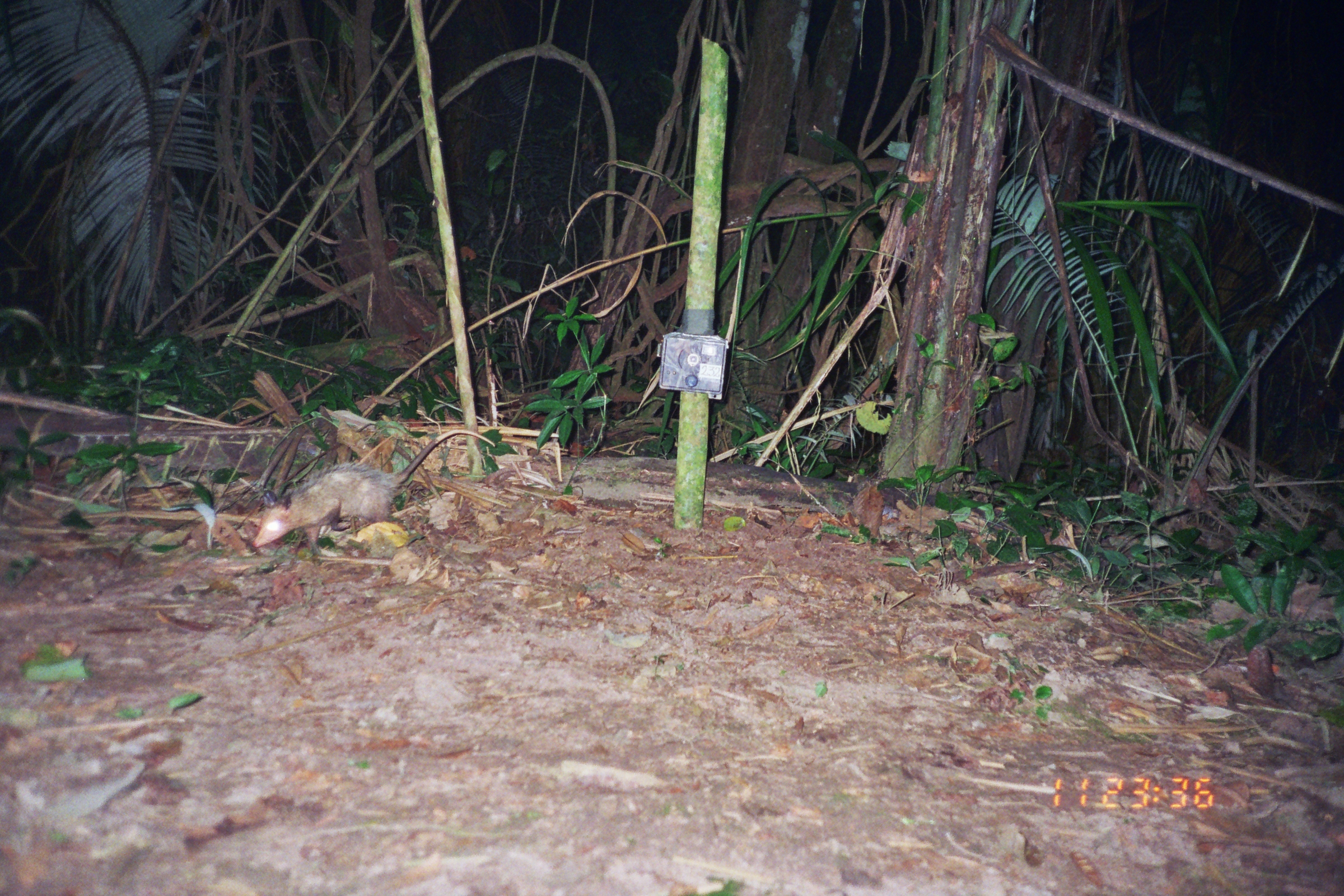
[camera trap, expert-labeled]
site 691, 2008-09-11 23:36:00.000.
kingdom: Animalia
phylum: Chordata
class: Mammalia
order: Didelphimorphia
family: Didelphidae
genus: Didelphis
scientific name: Didelphis marsupialis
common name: southern opossum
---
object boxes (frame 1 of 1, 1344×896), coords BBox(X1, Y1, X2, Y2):
didelphis marsupialis: BBox(249, 427, 496, 559)